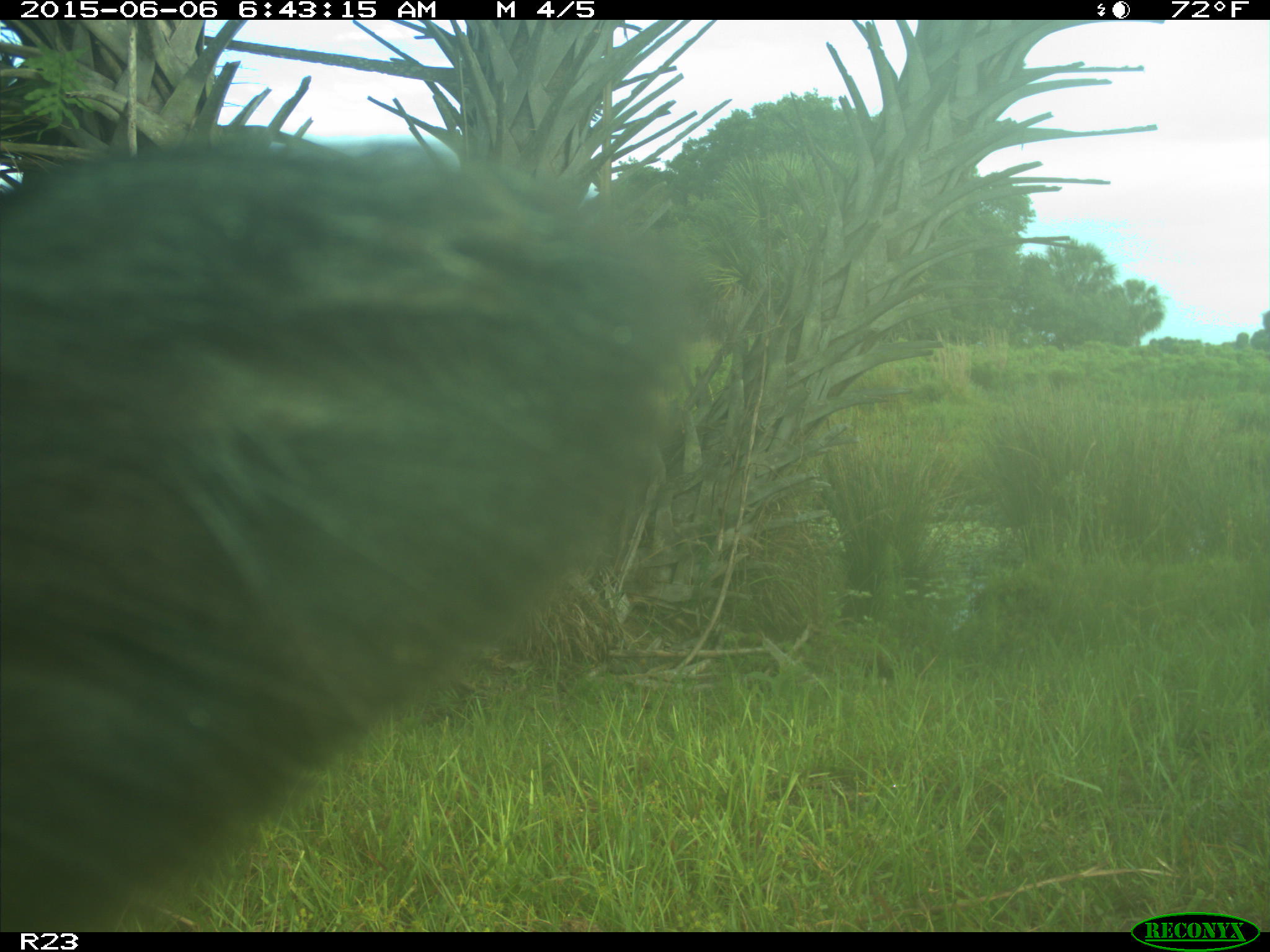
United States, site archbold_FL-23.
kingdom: Animalia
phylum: Chordata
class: Mammalia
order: Artiodactyla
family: Bovidae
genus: Bos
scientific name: Bos taurus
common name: domestic cow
Bos taurus (domestic cow).